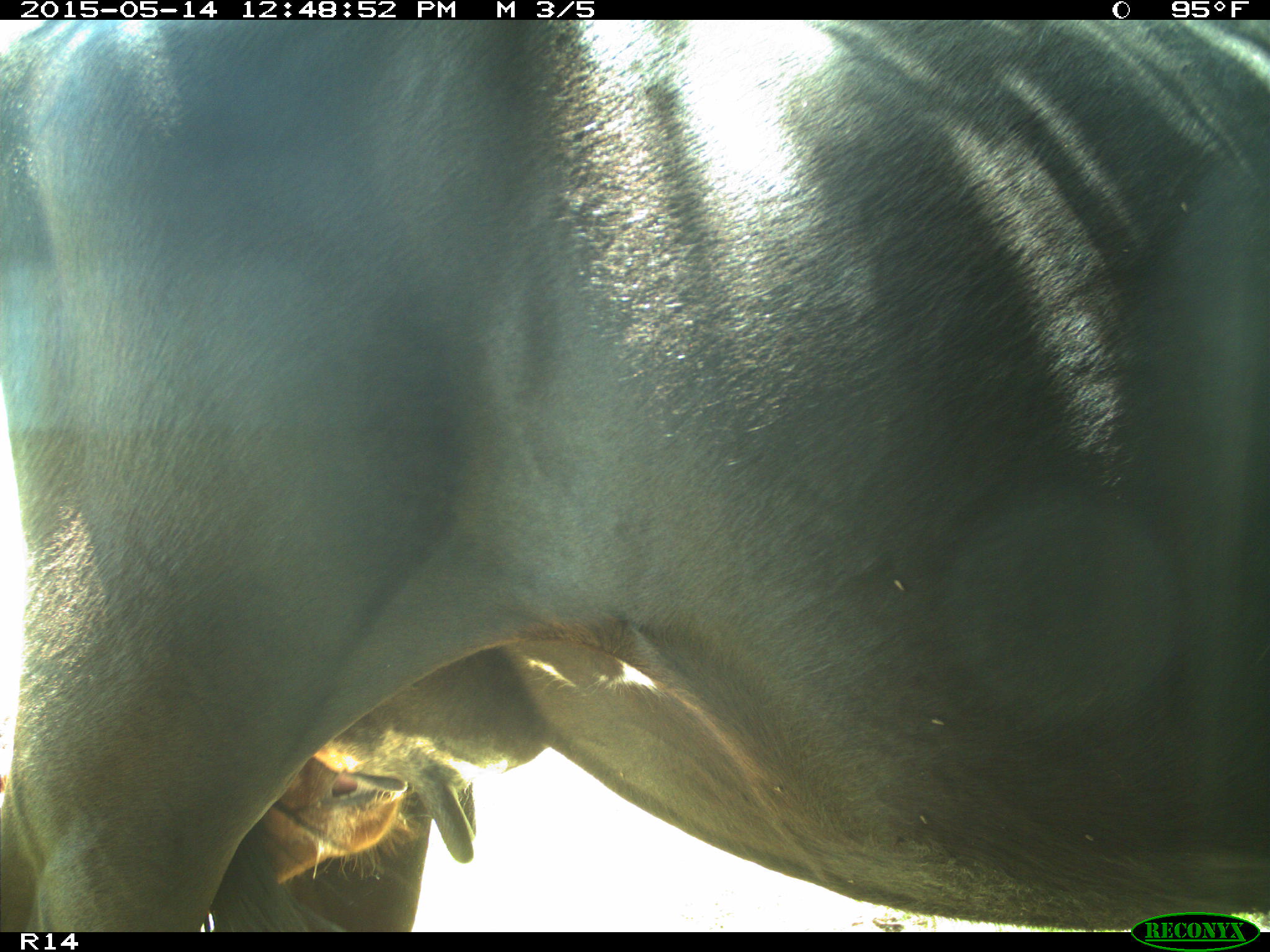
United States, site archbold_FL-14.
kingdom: Animalia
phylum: Chordata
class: Mammalia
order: Artiodactyla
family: Bovidae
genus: Bos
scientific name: Bos taurus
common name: domestic cow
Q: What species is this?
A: Bos taurus (domestic cow).